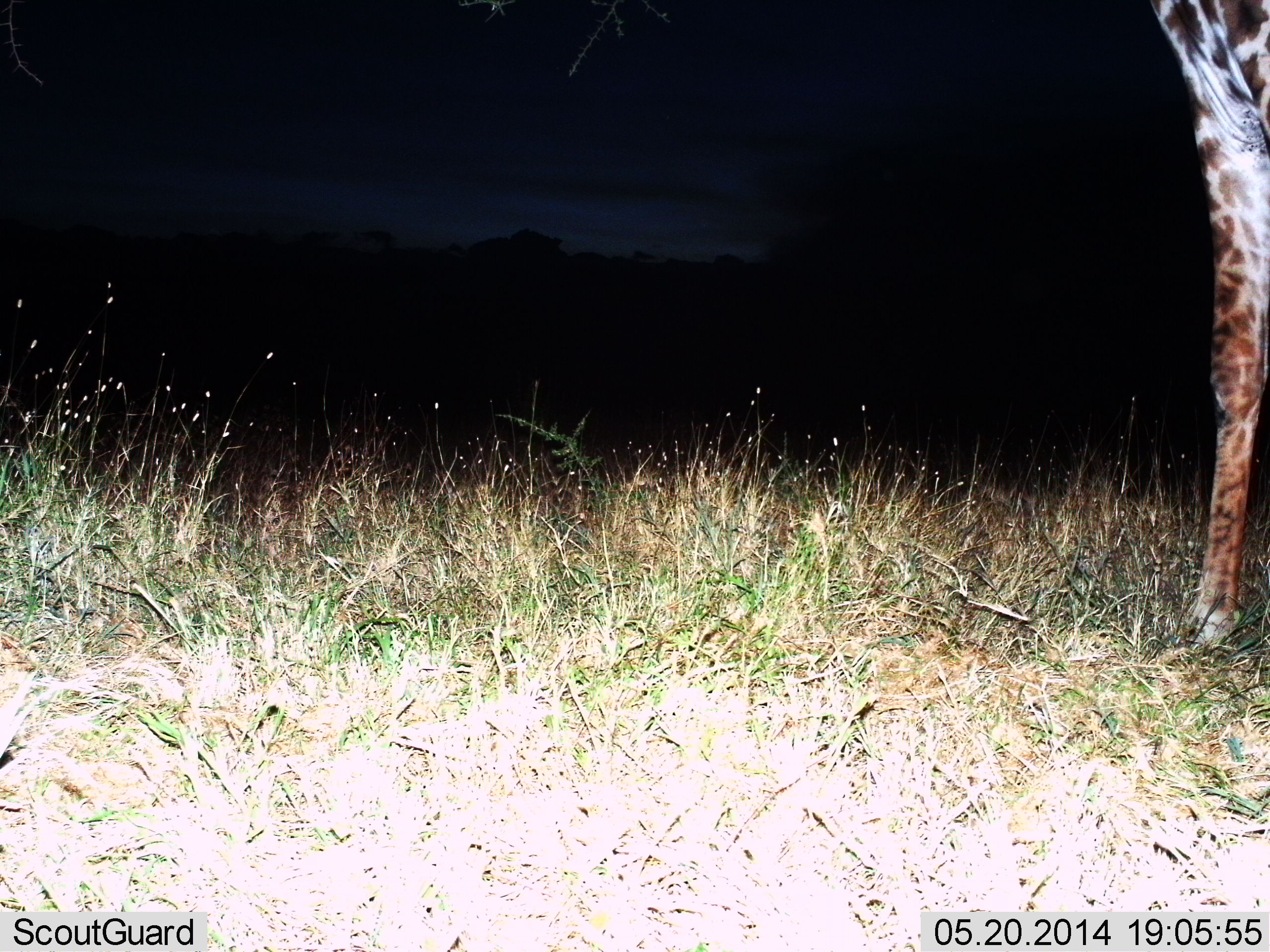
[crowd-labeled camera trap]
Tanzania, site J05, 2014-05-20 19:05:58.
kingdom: Animalia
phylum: Chordata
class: Mammalia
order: Artiodactyla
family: Giraffidae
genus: Giraffa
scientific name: Giraffa camelopardalis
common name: giraffe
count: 1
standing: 96%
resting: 0%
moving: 3%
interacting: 0%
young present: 0%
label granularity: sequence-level